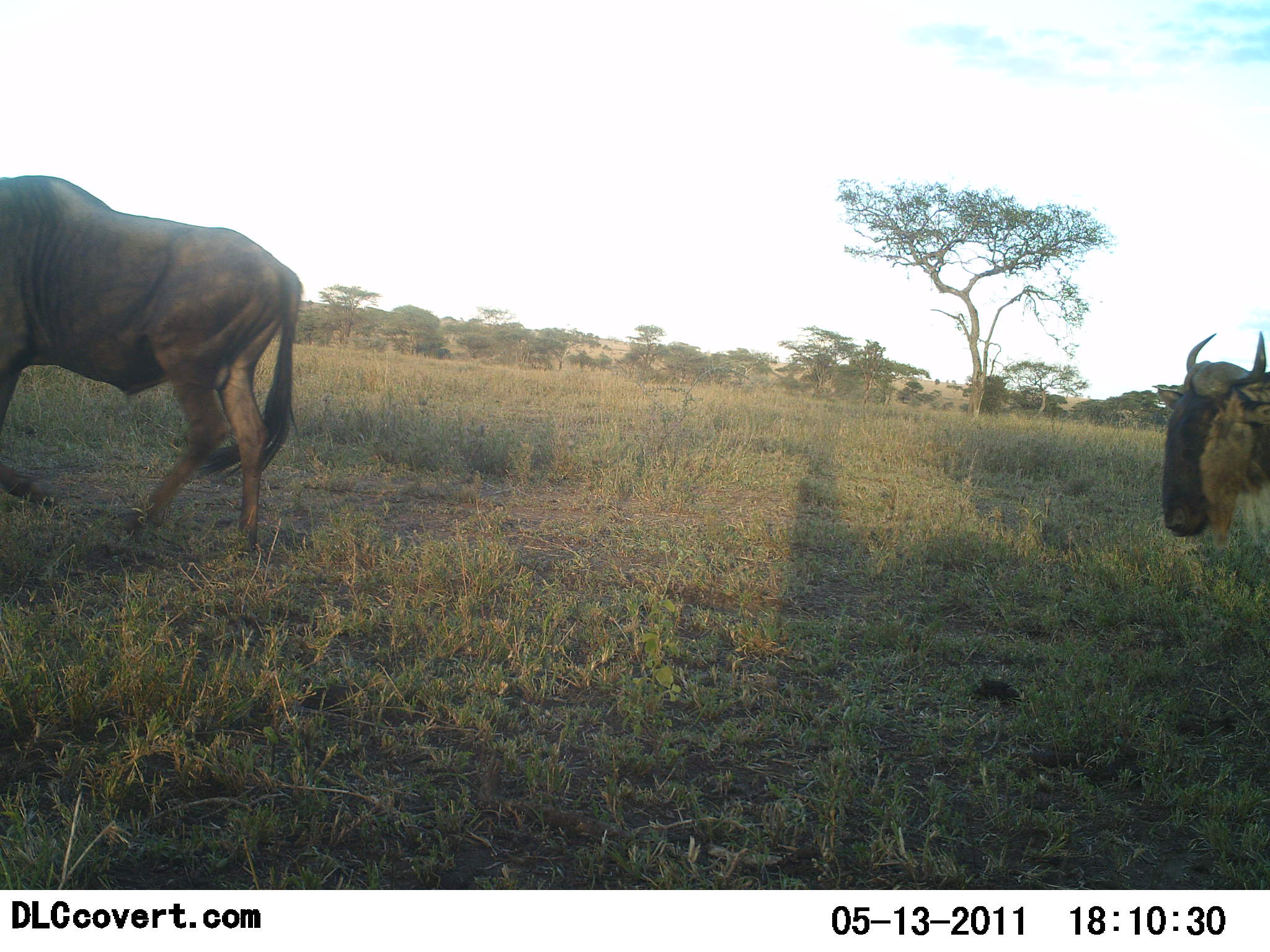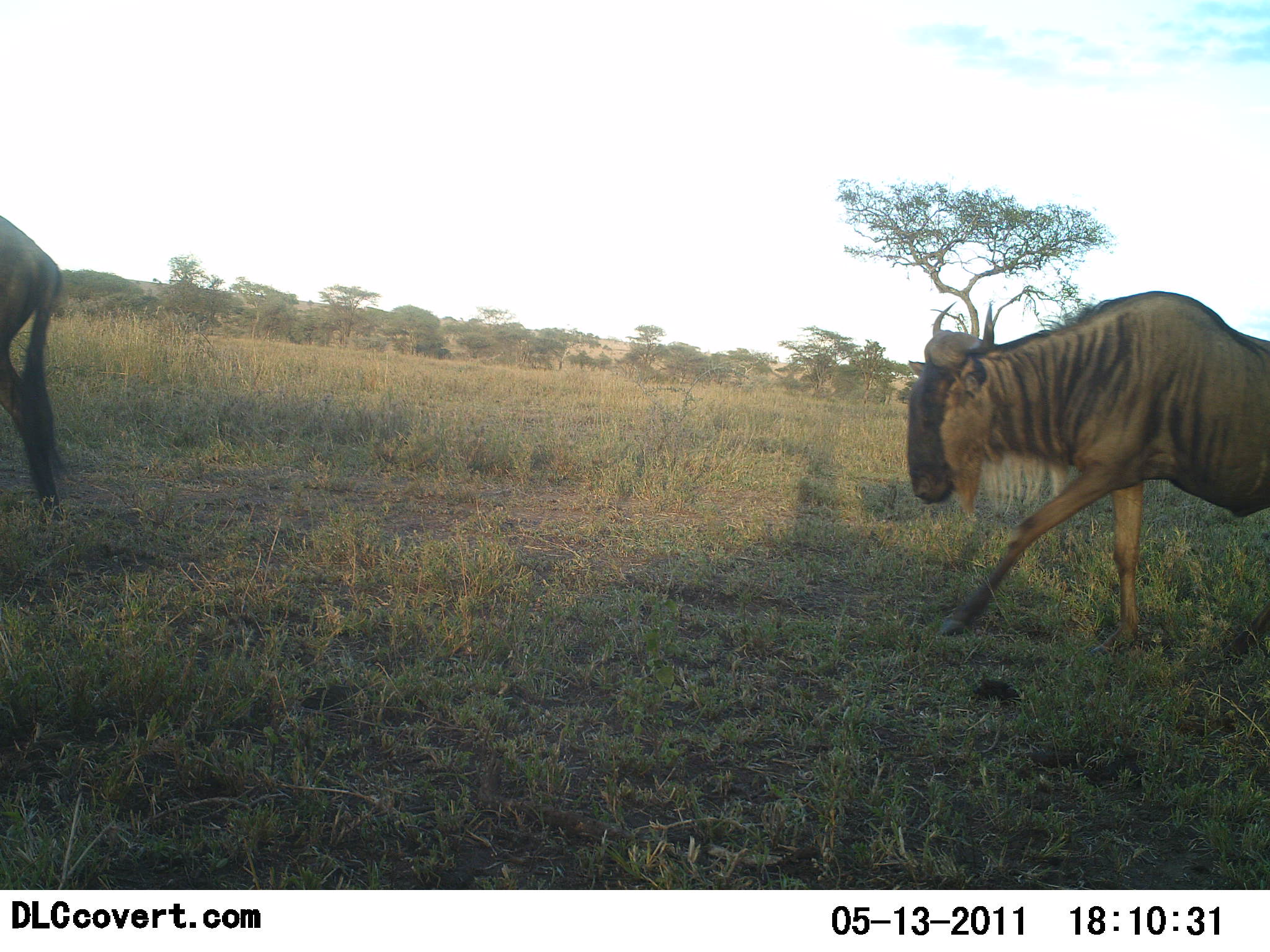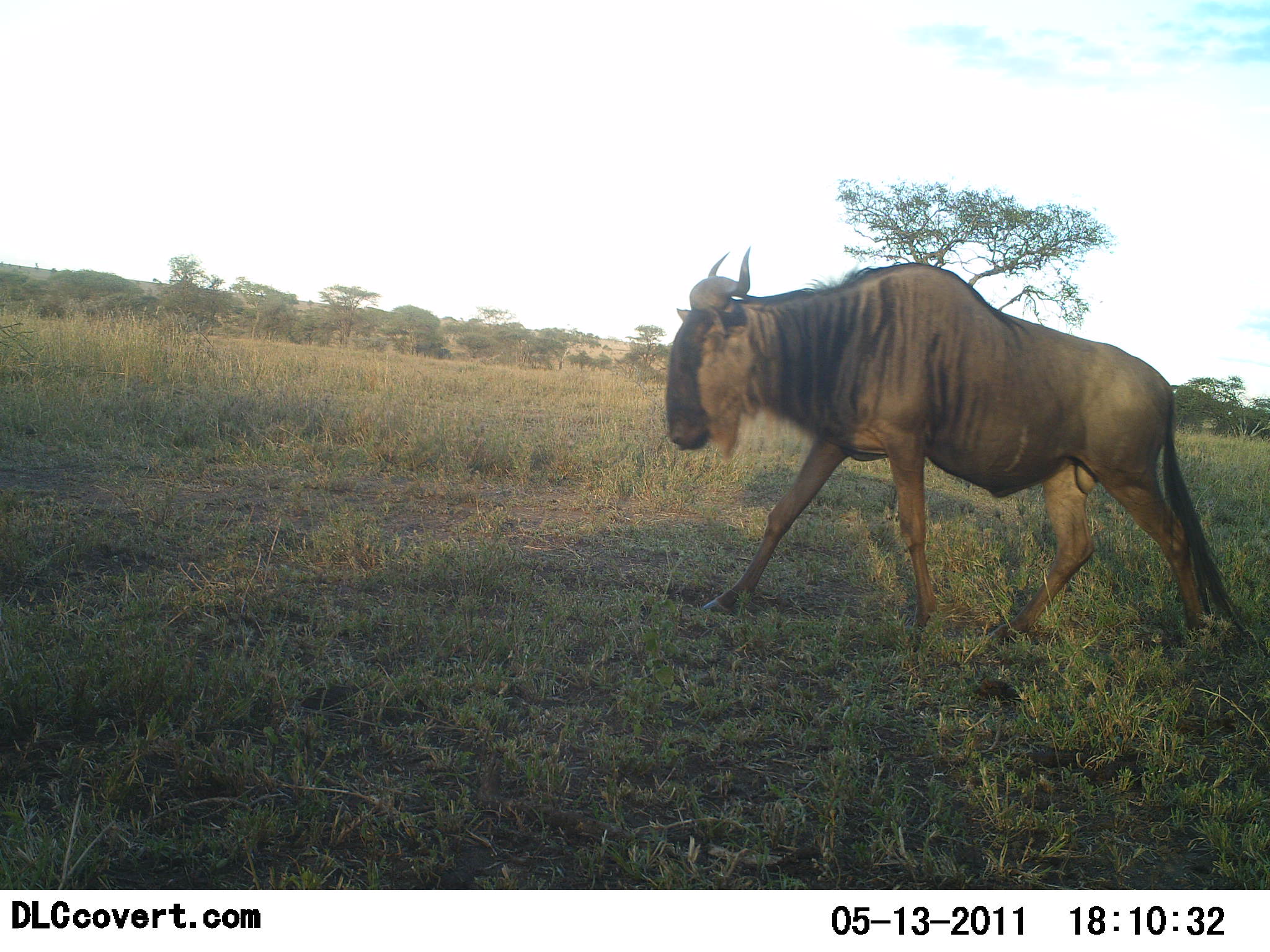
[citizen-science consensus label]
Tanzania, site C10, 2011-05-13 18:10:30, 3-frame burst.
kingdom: Animalia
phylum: Chordata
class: Mammalia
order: Artiodactyla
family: Bovidae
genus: Connochaetes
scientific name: Connochaetes taurinus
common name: blue wildebeest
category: wildebeest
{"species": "wildebeest (blue wildebeest) (Connochaetes taurinus)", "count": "2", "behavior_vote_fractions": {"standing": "0%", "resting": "0%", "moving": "100%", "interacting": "0%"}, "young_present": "0%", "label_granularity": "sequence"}